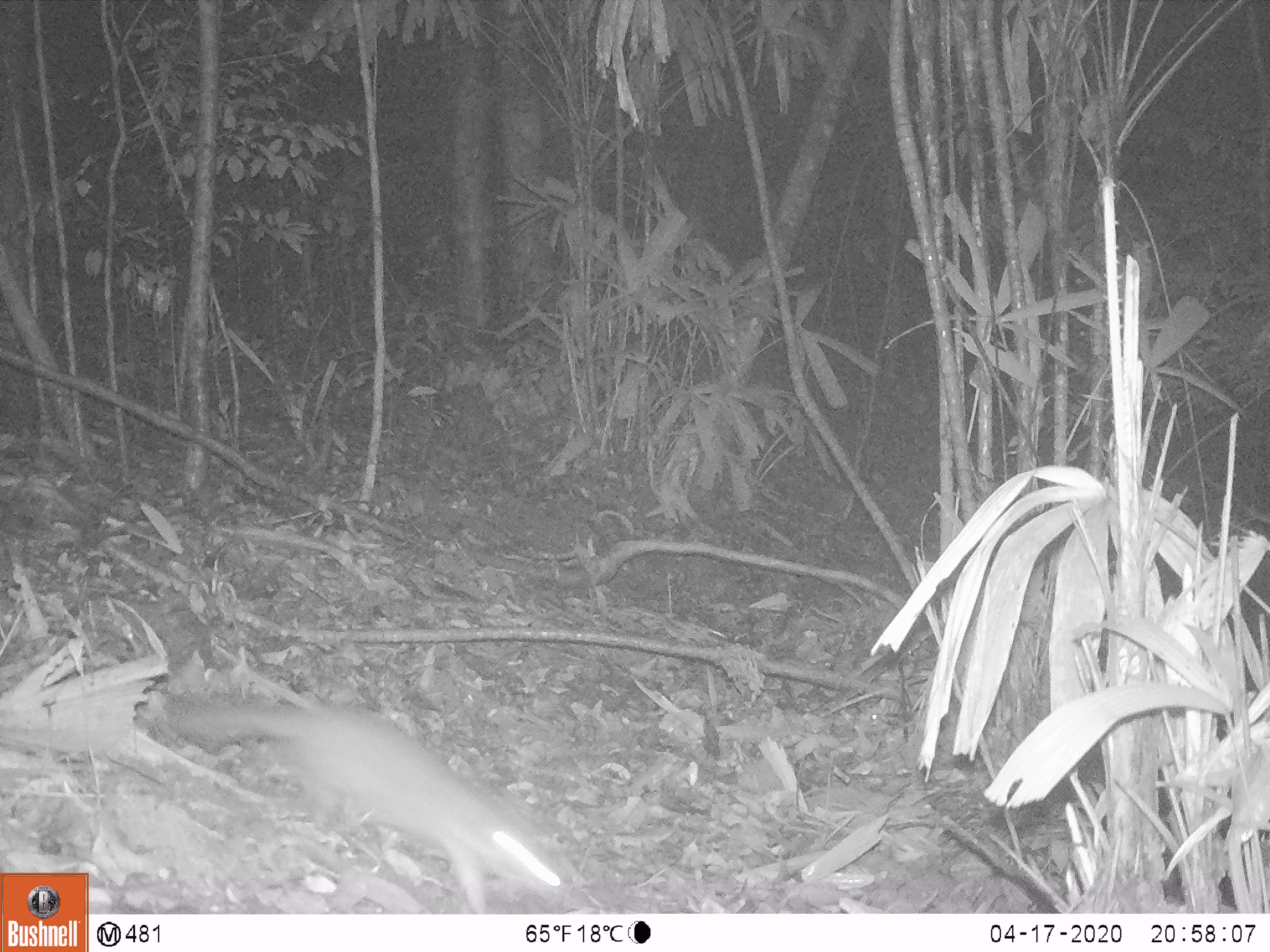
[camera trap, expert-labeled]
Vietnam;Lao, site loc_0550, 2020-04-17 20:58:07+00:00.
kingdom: Animalia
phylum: Chordata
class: Mammalia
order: Carnivora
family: Mustelidae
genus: Melogale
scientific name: Melogale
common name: ferret badger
Ferret badger (Melogale). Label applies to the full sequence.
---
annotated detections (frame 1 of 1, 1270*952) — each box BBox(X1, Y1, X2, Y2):
ferret badger: BBox(163, 691, 571, 914)